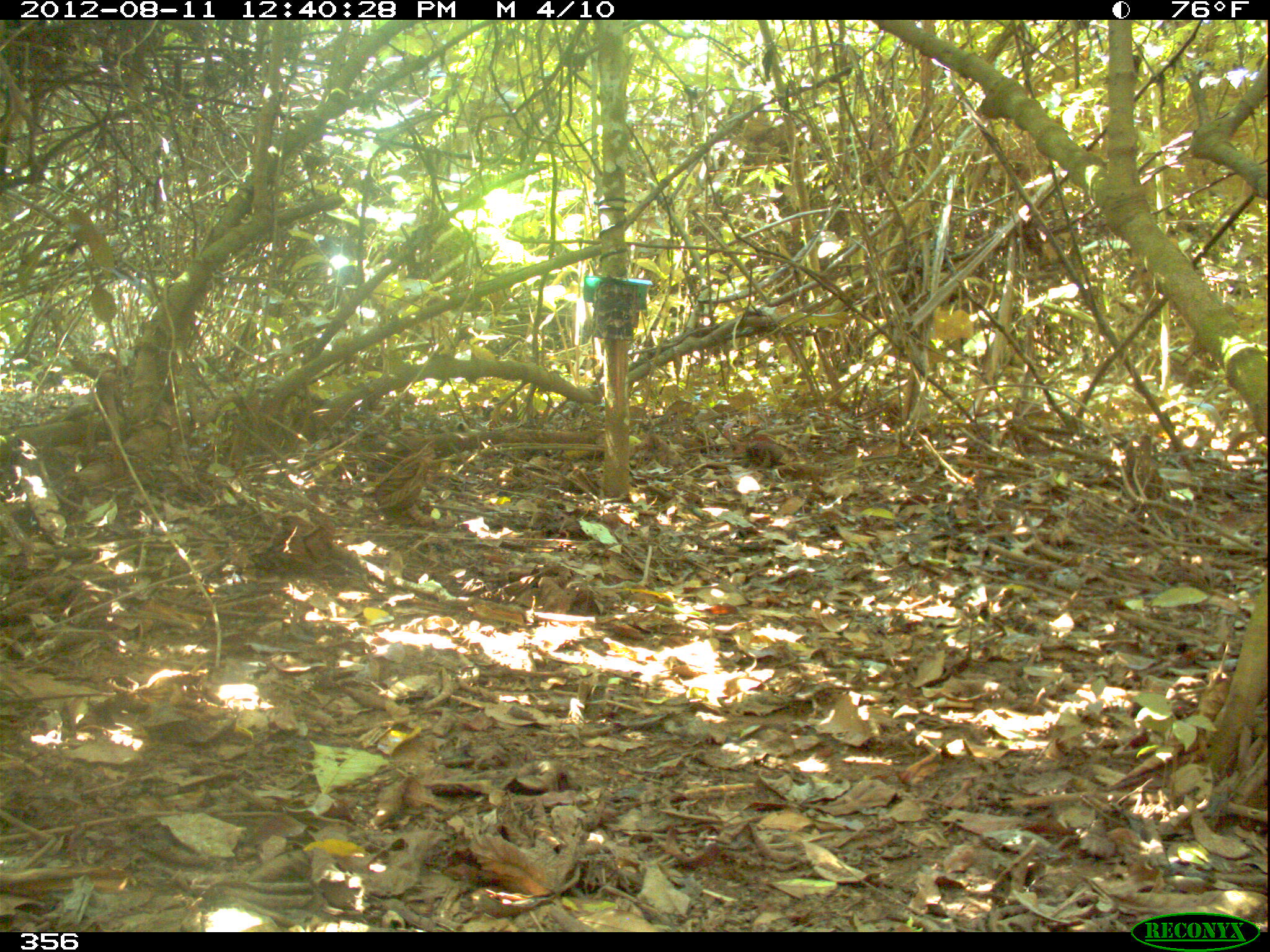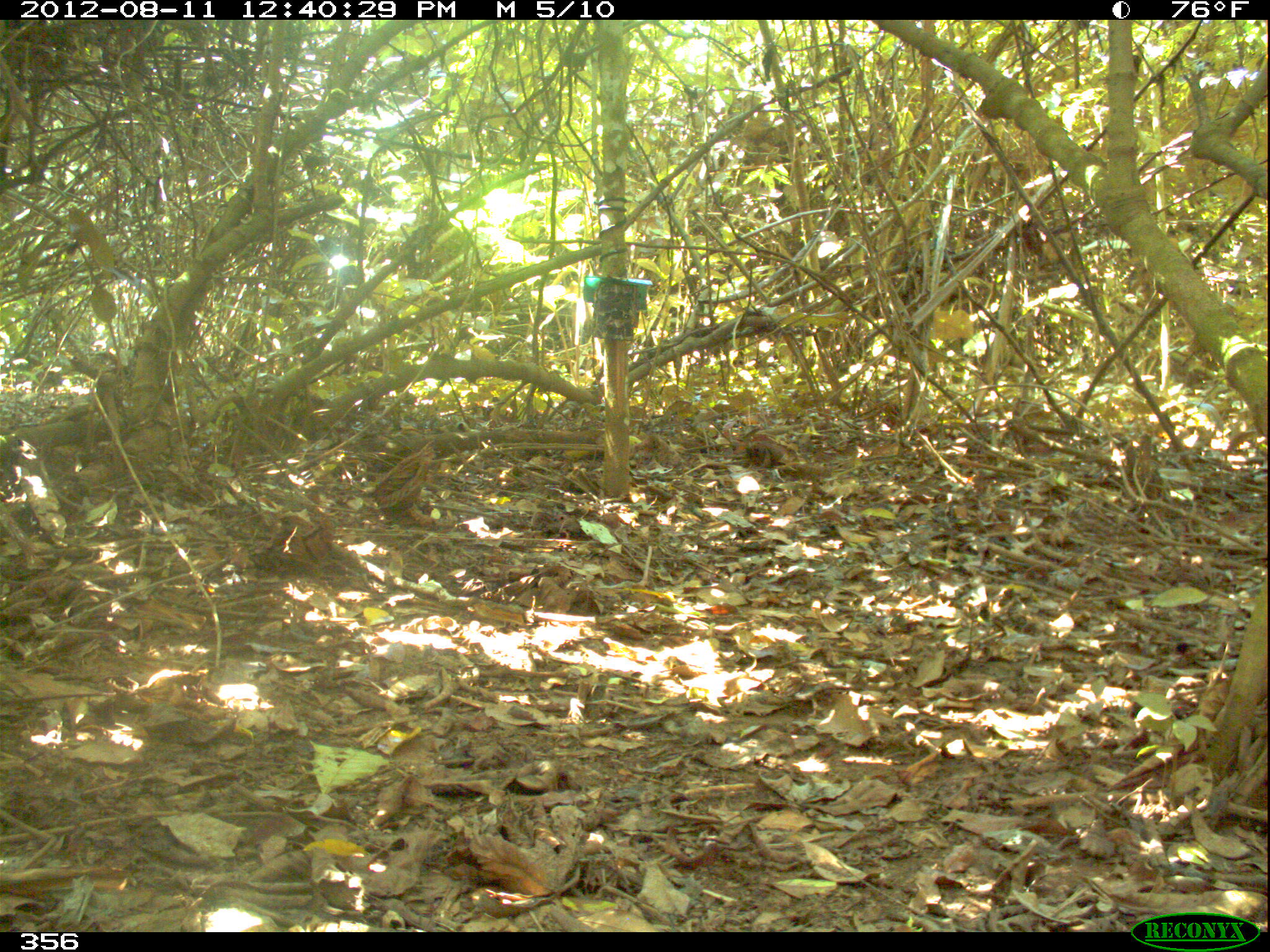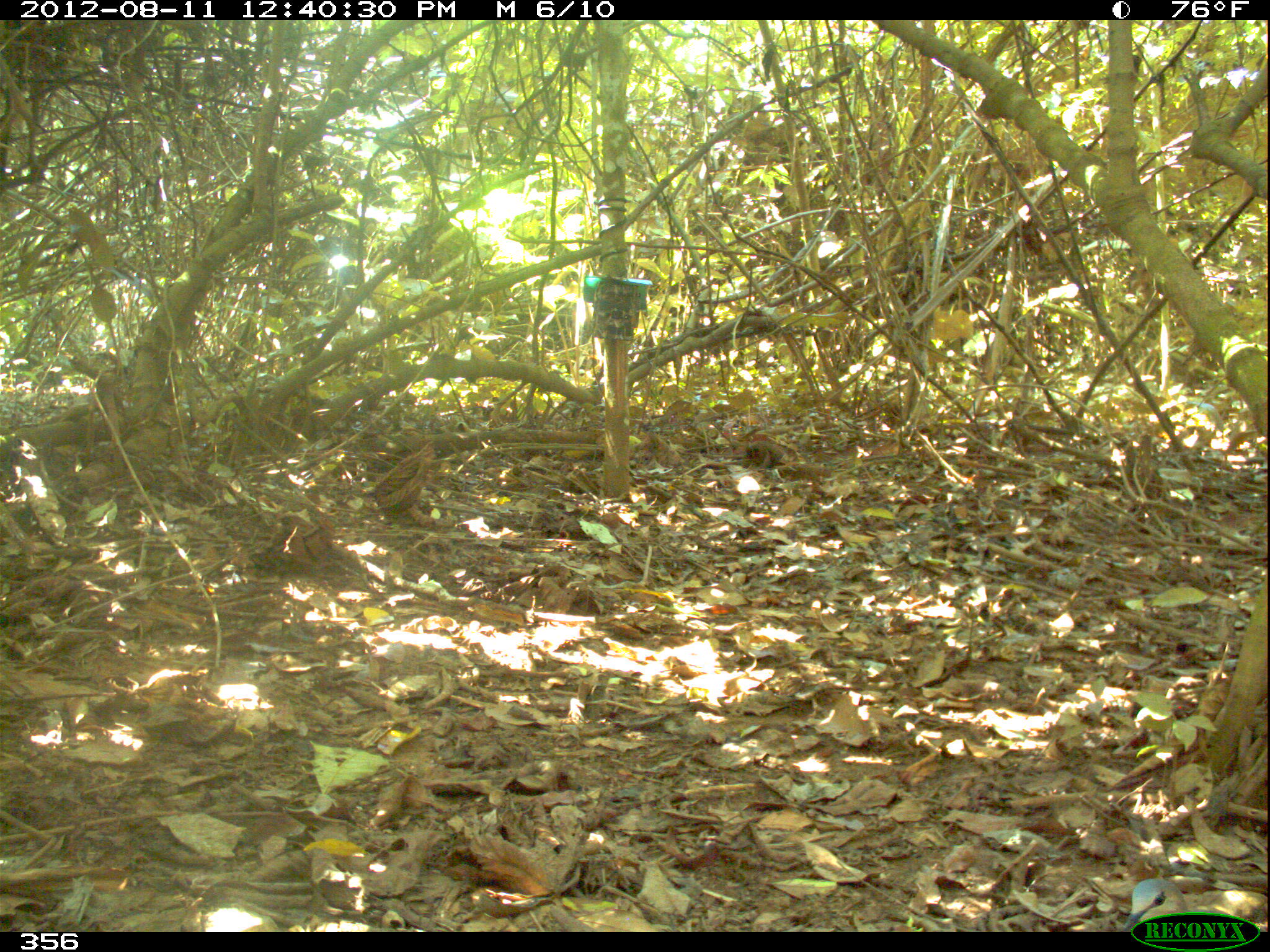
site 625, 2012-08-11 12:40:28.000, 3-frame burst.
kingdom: Animalia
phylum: Chordata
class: Aves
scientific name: Aves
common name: bird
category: unknown bird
Unknown bird (bird) (Aves).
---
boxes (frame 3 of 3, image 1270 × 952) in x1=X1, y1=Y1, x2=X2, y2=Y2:
unknown bird: x1=1123, y1=878, x2=1267, y2=933